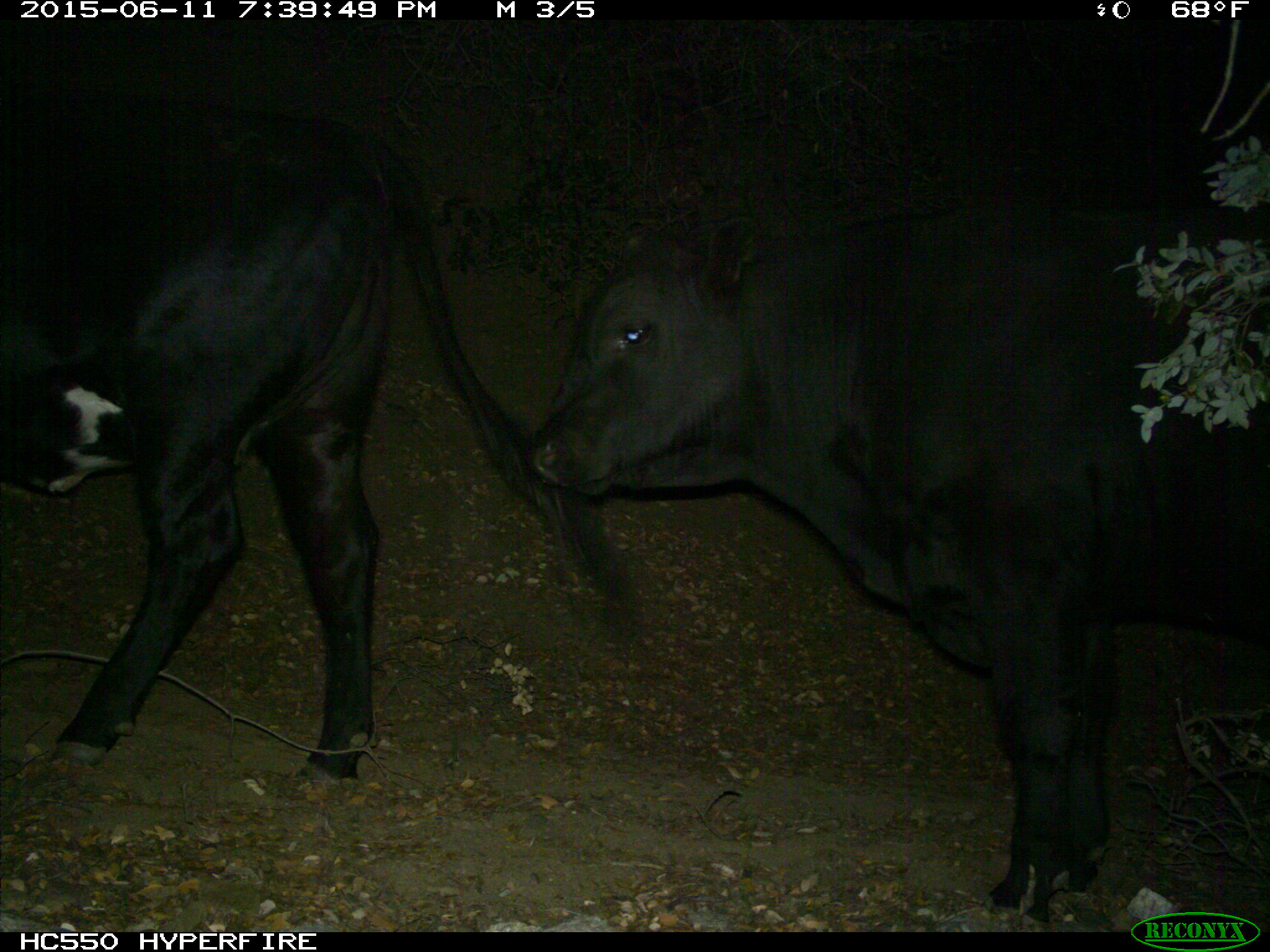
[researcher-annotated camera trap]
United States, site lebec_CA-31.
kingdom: Animalia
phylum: Chordata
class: Mammalia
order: Artiodactyla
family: Bovidae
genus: Bos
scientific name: Bos taurus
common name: domestic cow